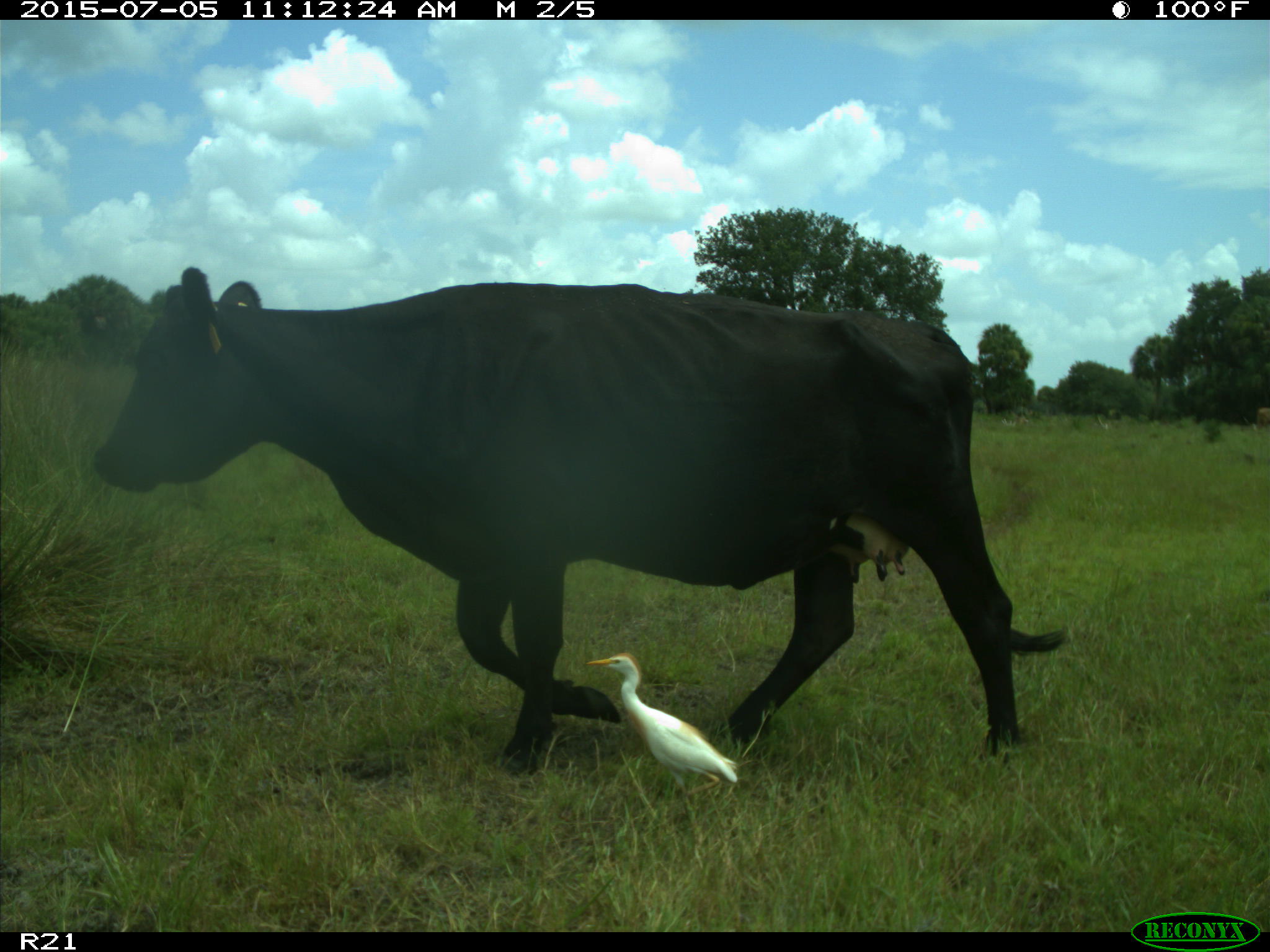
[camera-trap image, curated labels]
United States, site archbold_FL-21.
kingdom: Animalia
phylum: Chordata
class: Mammalia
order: Artiodactyla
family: Bovidae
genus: Bos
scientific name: Bos taurus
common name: domestic cow